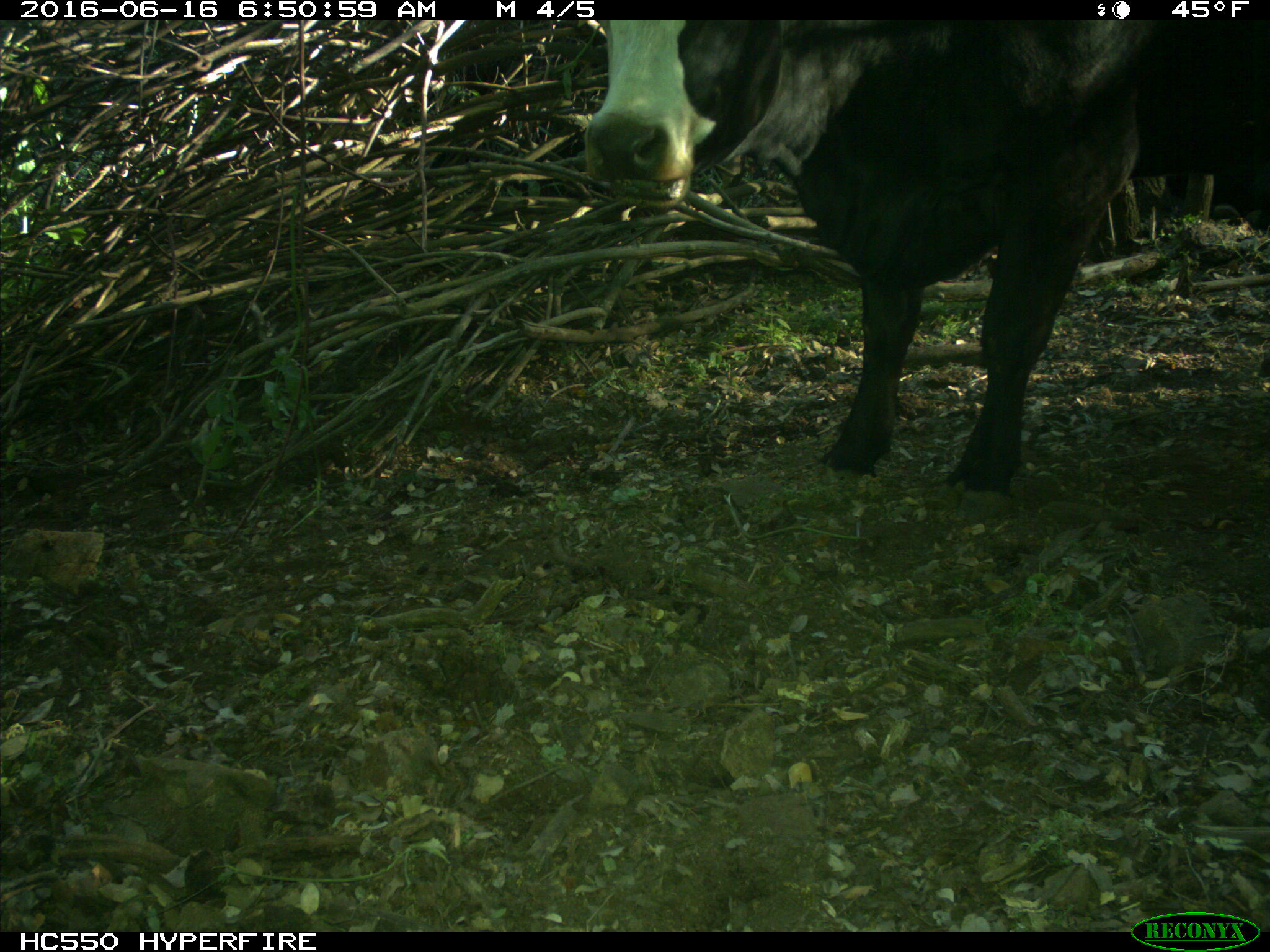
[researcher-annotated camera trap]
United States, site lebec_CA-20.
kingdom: Animalia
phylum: Chordata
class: Mammalia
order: Artiodactyla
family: Bovidae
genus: Bos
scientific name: Bos taurus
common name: domestic cow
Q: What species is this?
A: Bos taurus (domestic cow).